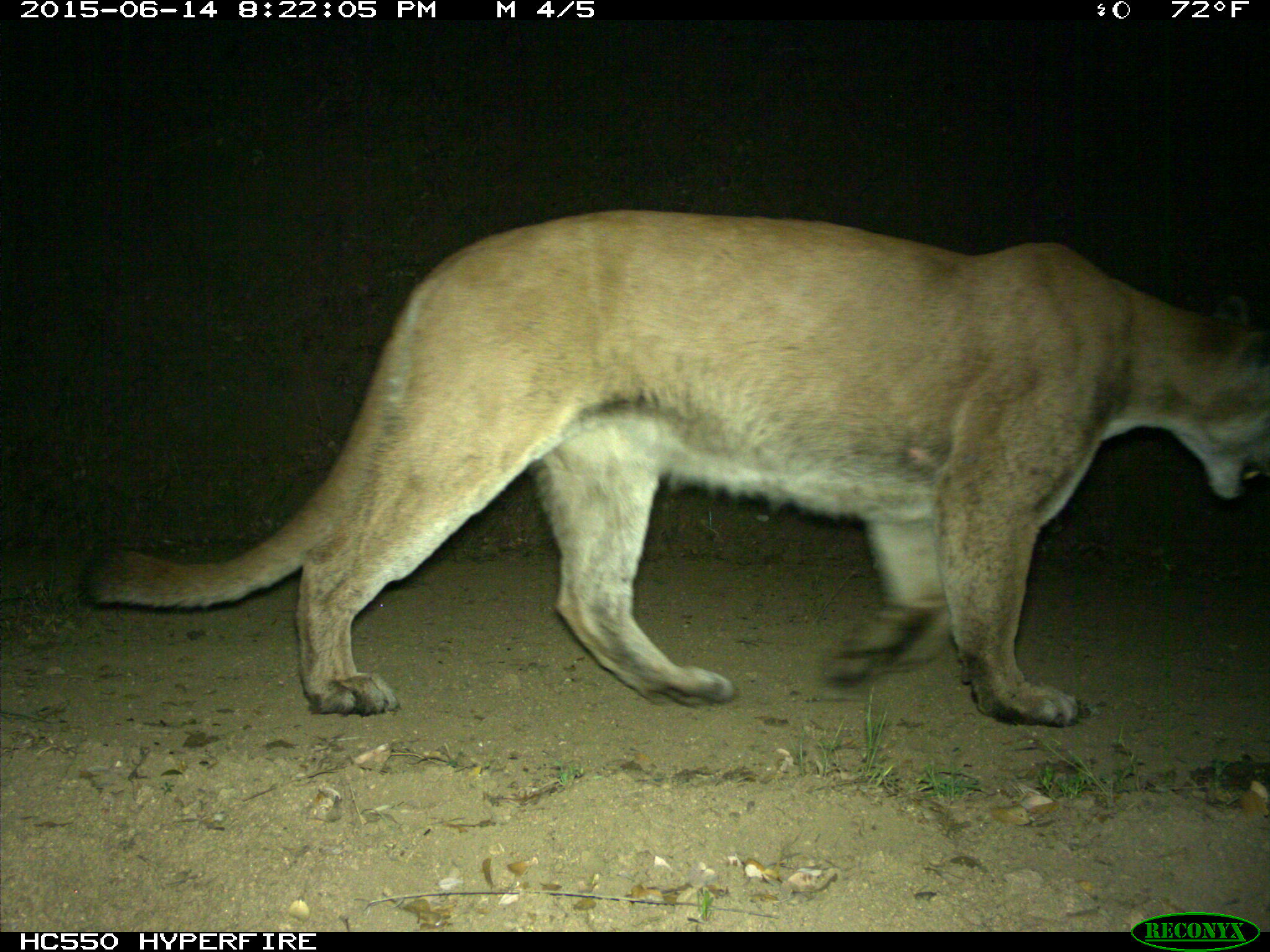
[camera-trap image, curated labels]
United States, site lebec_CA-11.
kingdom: Animalia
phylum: Chordata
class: Mammalia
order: Carnivora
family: Felidae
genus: Puma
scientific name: Puma concolor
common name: mountain lion